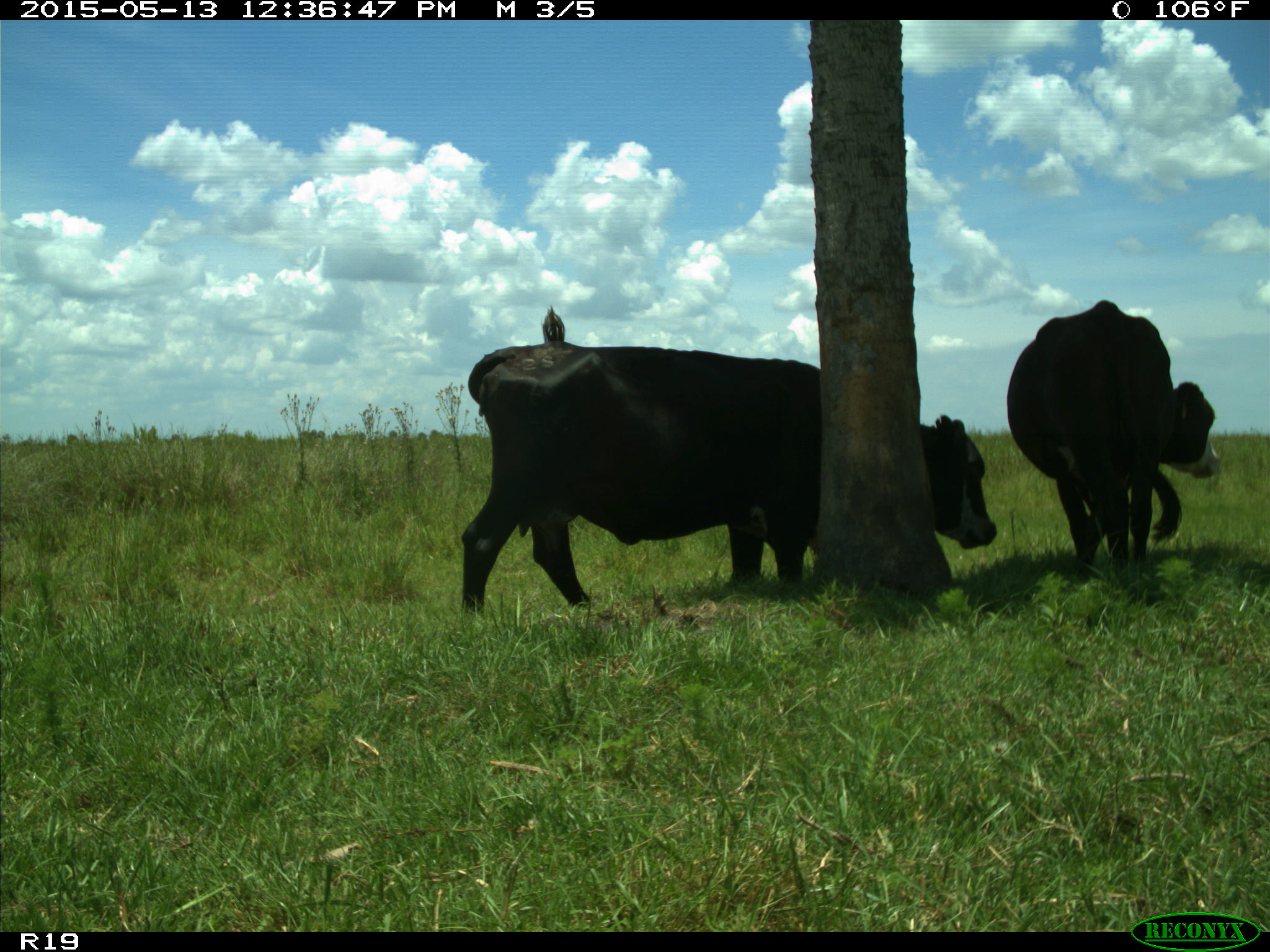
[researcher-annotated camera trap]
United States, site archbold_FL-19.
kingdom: Animalia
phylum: Chordata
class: Mammalia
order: Artiodactyla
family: Bovidae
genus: Bos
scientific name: Bos taurus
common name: domestic cow